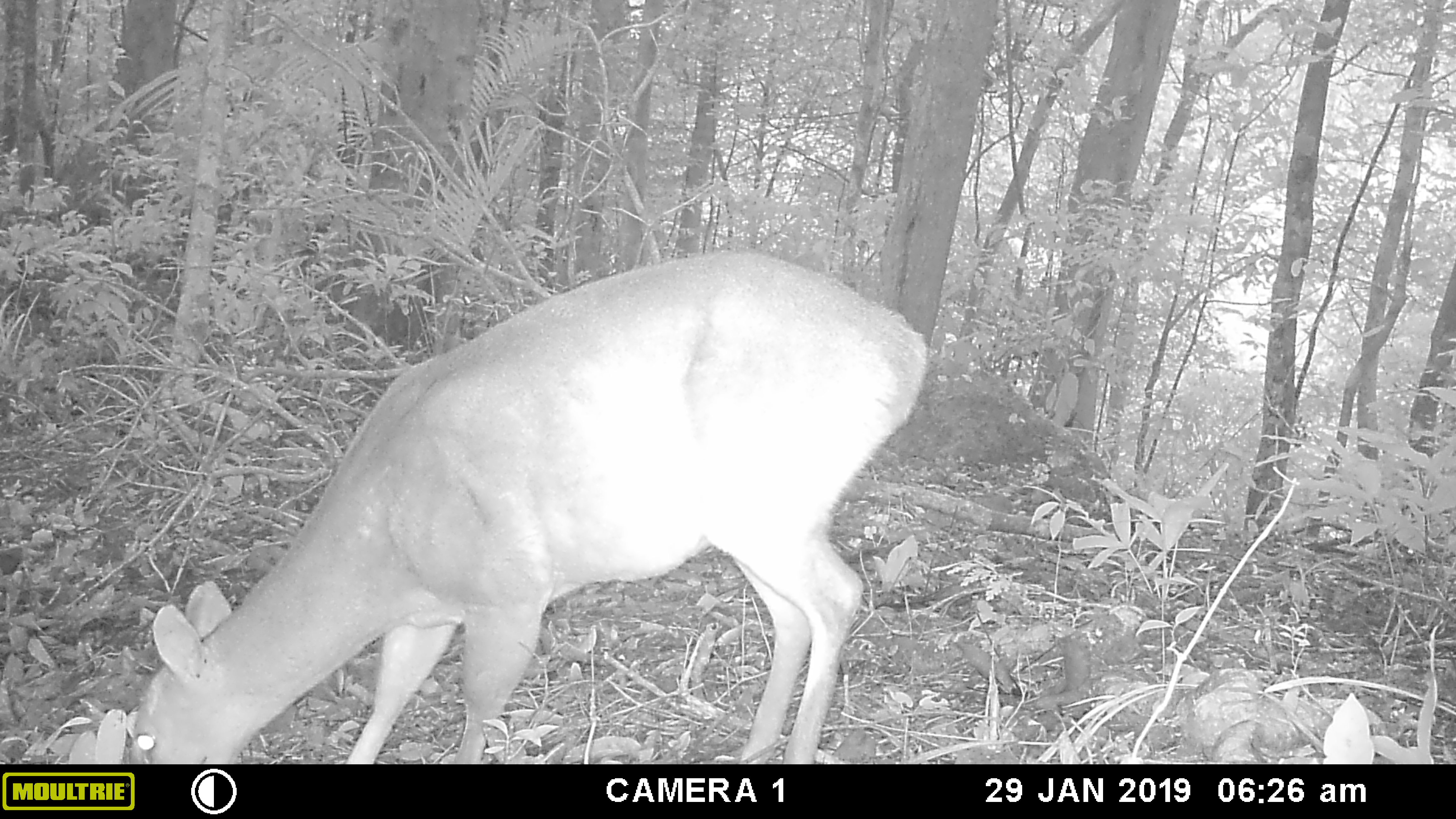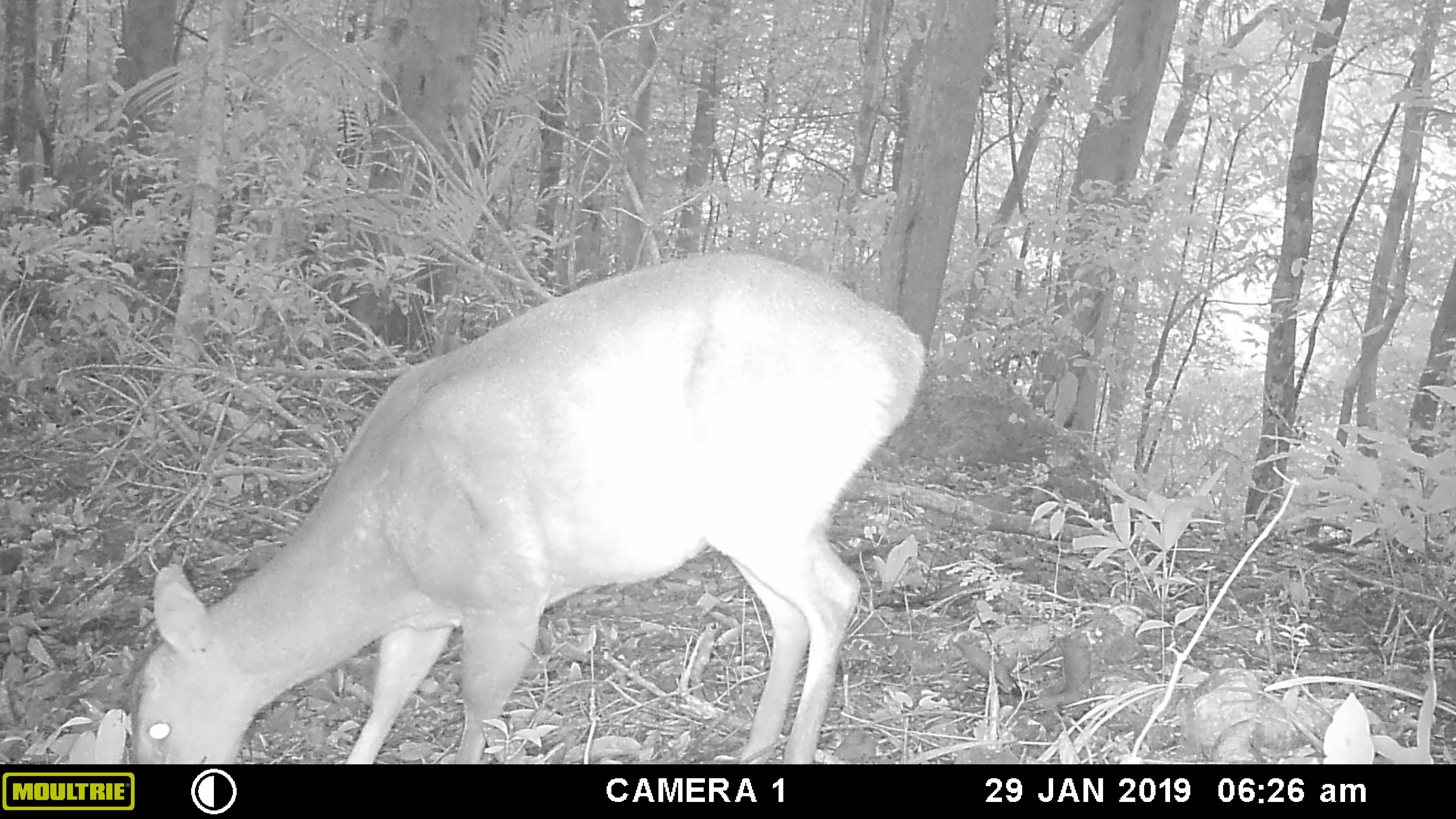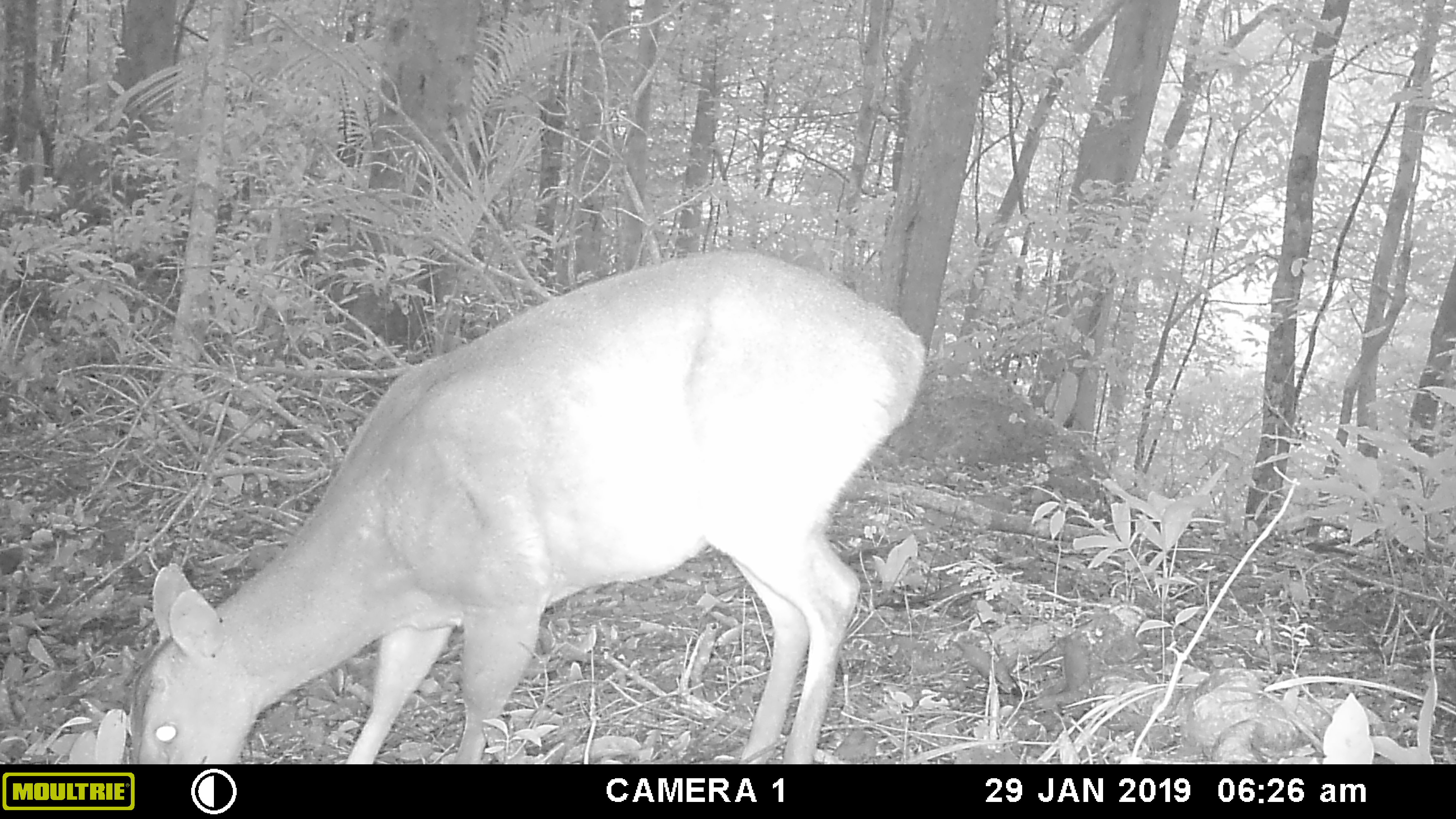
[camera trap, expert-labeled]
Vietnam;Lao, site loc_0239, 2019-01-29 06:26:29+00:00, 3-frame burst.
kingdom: Animalia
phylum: Chordata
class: Mammalia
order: Artiodactyla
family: Cervidae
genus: Muntiacus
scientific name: Muntiacus vuquangensis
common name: large-antlered muntjac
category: large antlered muntjac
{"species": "large antlered muntjac (large-antlered muntjac) (Muntiacus vuquangensis)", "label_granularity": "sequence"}